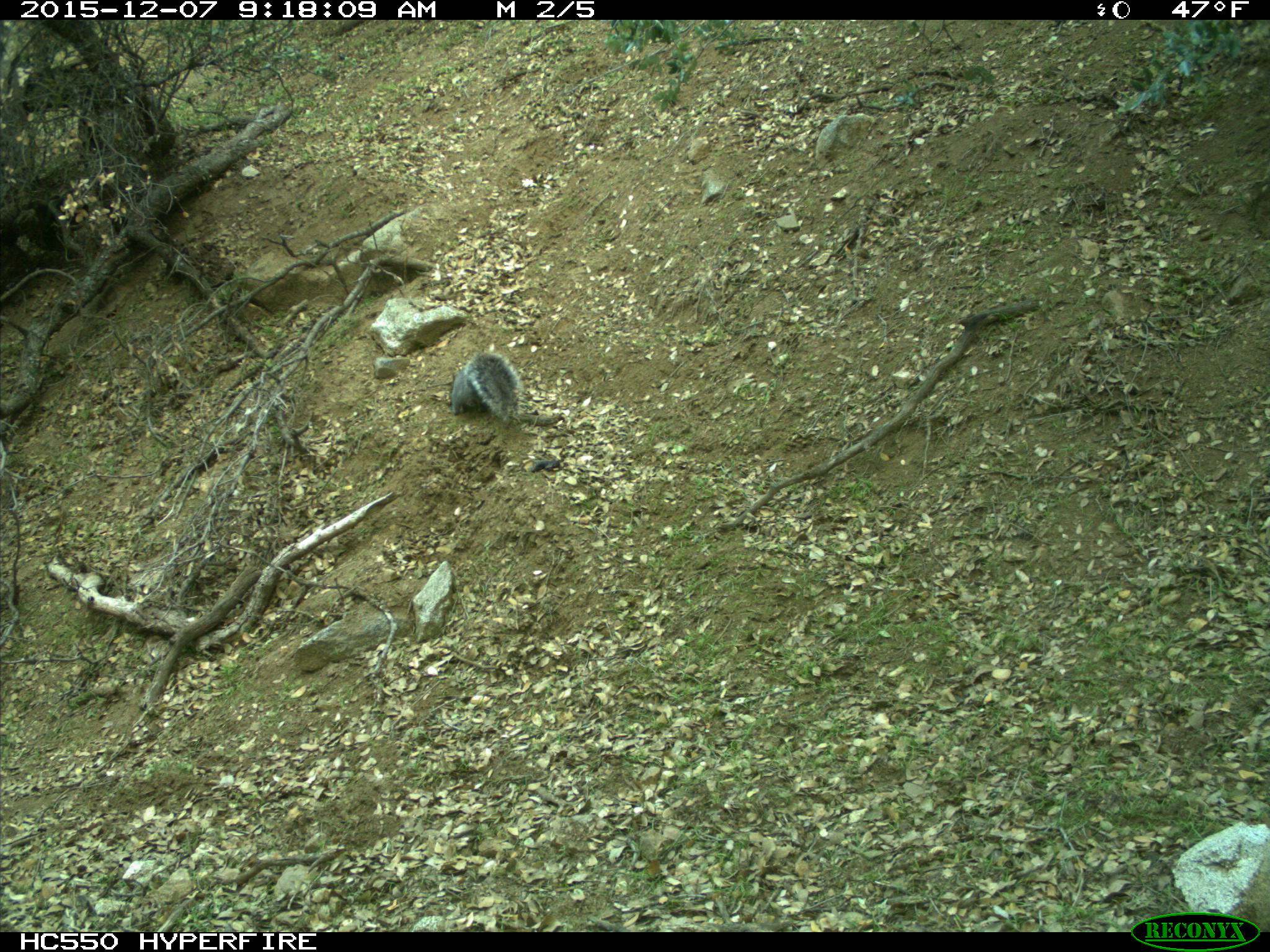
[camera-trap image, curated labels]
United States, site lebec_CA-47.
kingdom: Animalia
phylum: Chordata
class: Mammalia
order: Rodentia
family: Sciuridae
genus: Sciurus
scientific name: Sciurus carolinensis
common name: eastern gray squirrel